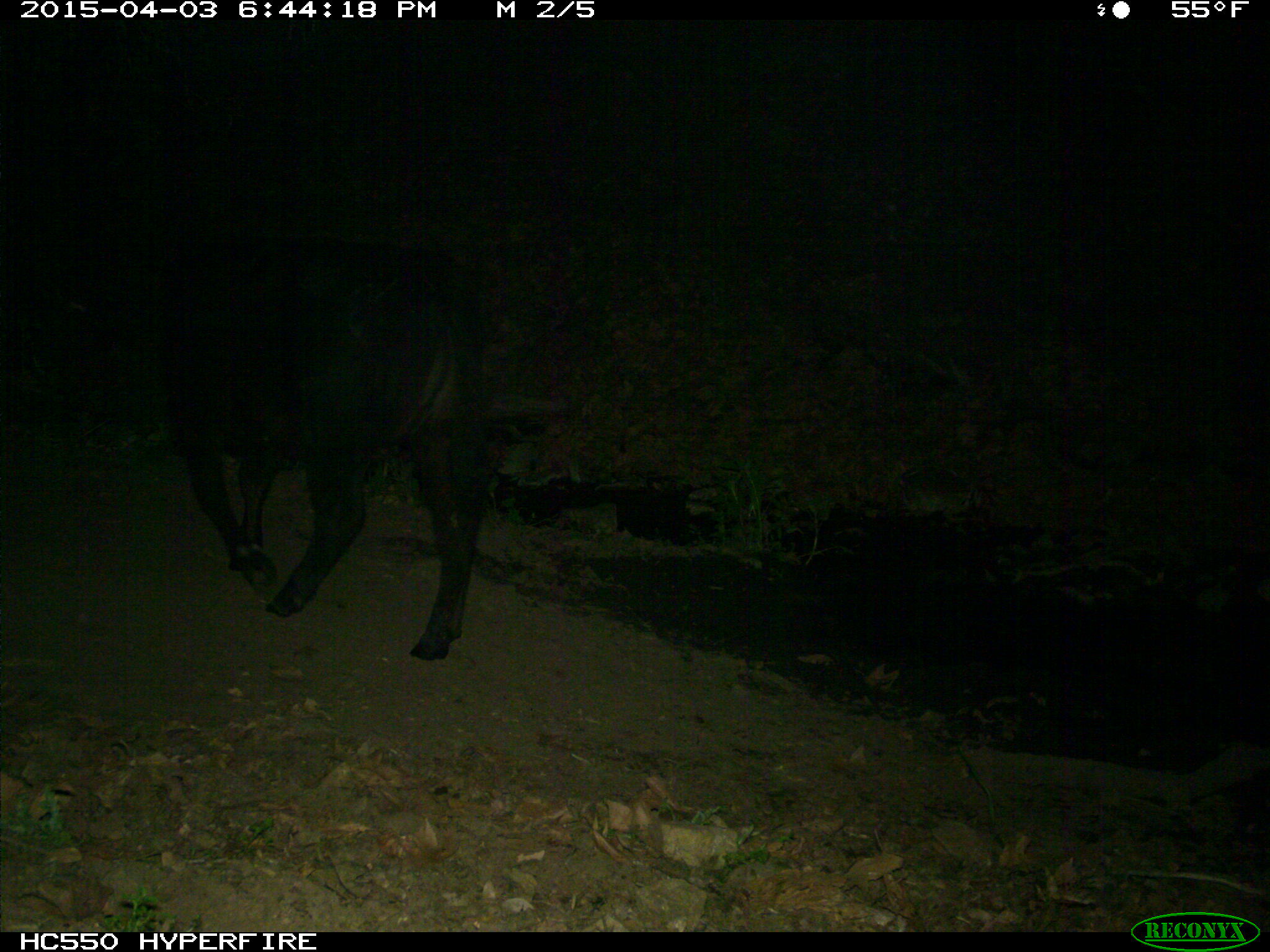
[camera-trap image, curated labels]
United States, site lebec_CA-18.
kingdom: Animalia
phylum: Chordata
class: Mammalia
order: Artiodactyla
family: Bovidae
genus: Bos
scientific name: Bos taurus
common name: domestic cow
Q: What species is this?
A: Bos taurus (domestic cow).